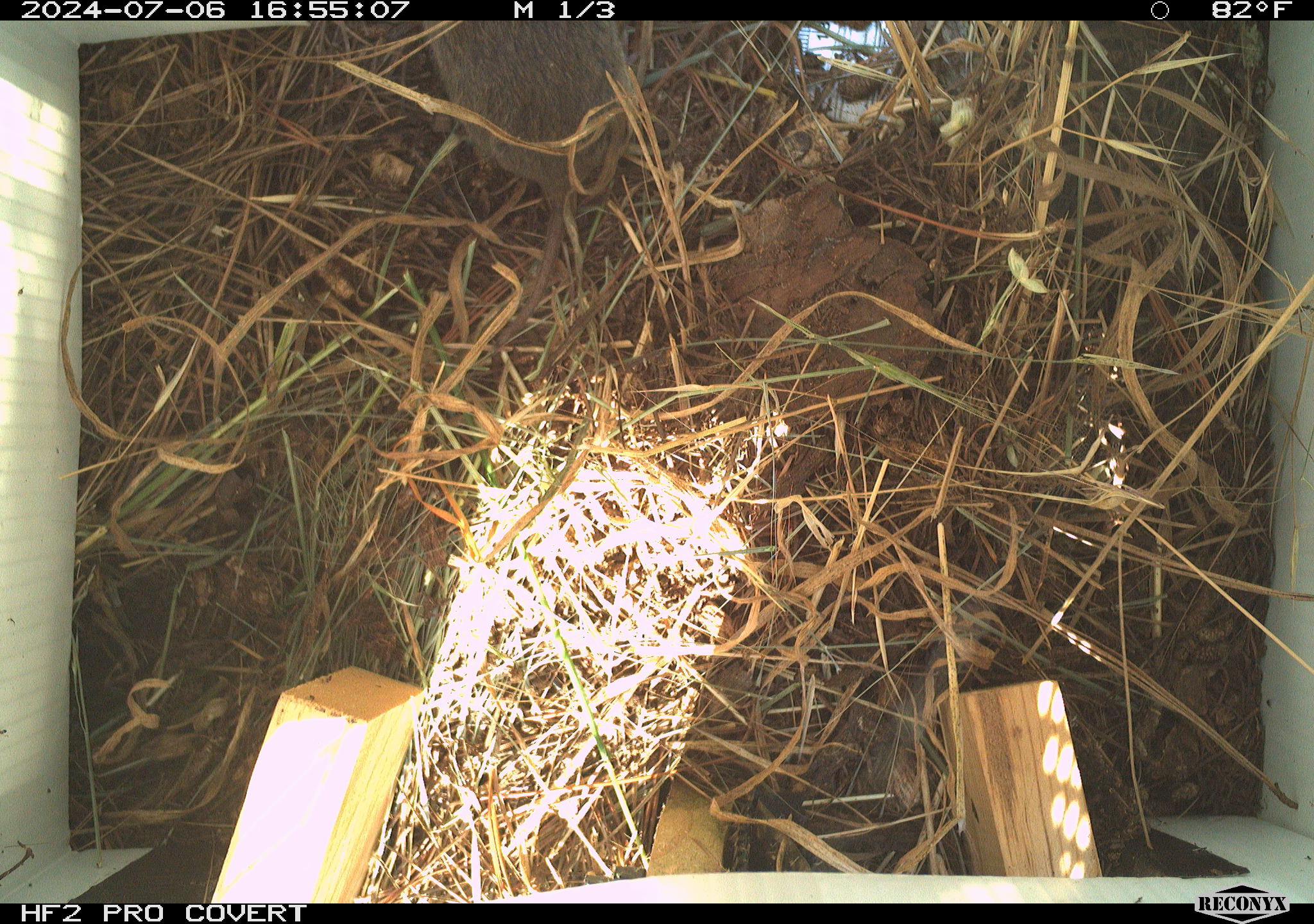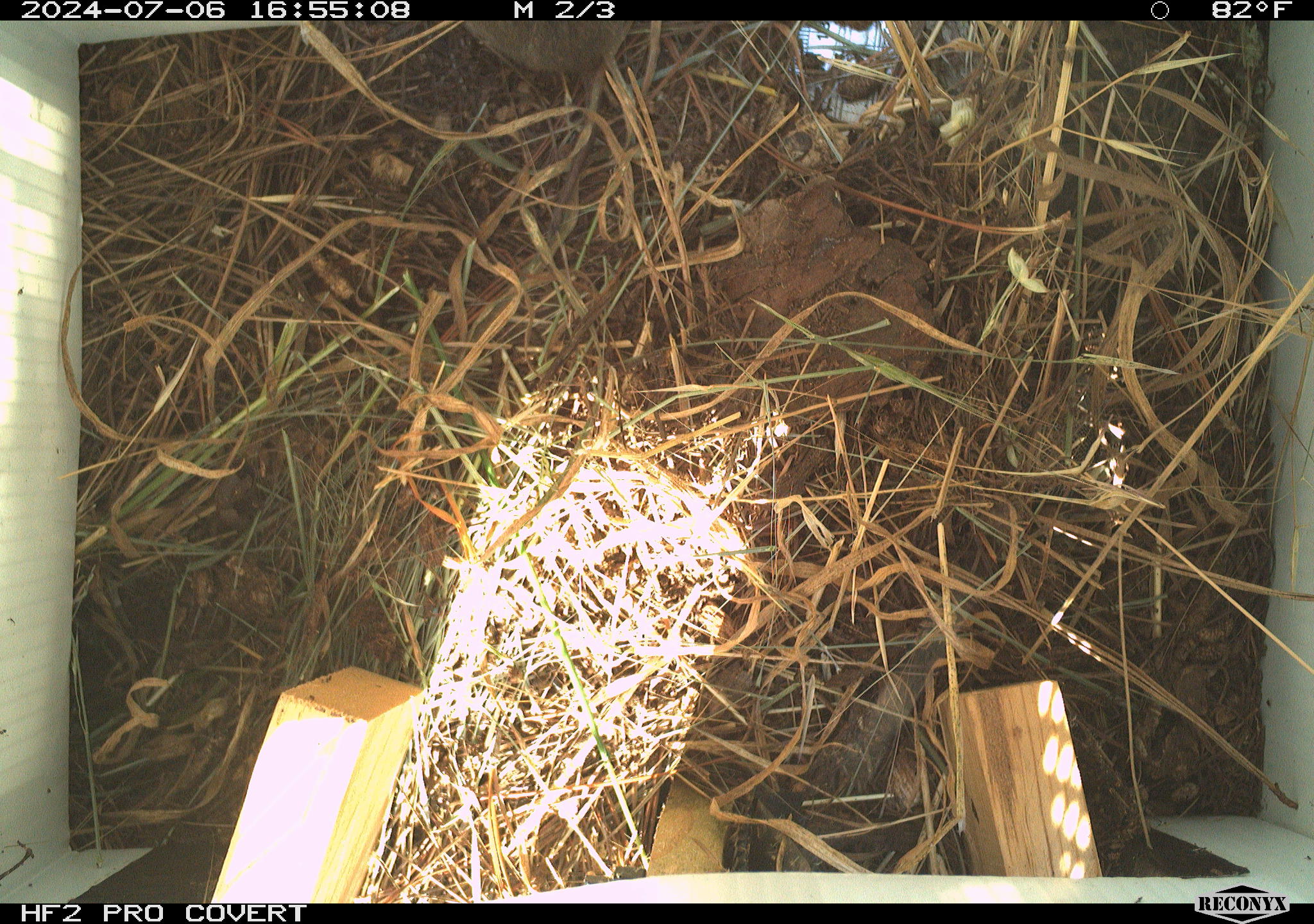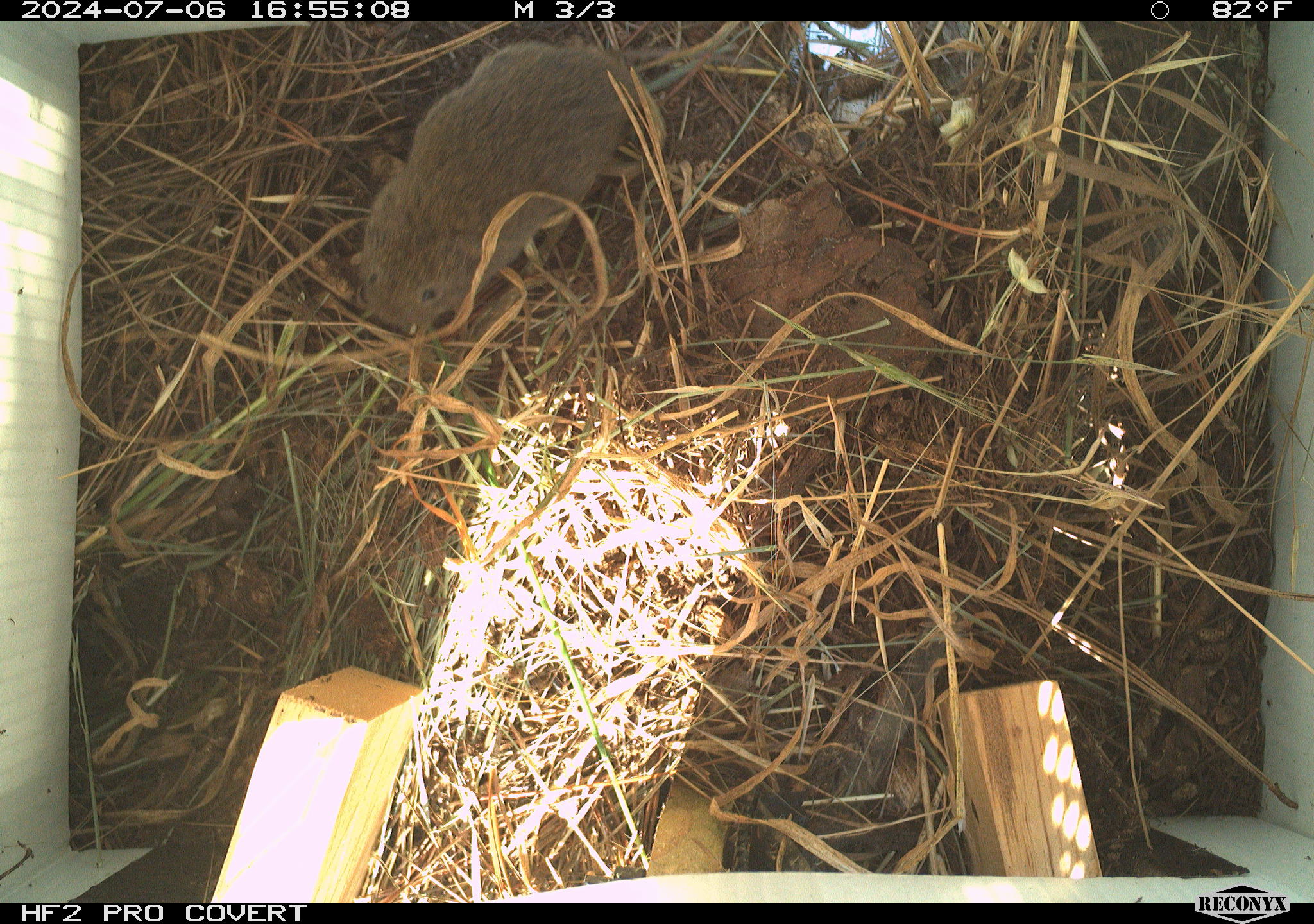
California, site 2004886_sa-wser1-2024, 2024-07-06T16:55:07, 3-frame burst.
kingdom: Animalia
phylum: Chordata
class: Mammalia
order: Rodentia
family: Cricetidae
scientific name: Arvicolinae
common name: voles, lemmings, and muskrats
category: arvicolinae subfamily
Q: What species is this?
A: Arvicolinae subfamily (voles, lemmings, and muskrats) (Arvicolinae).